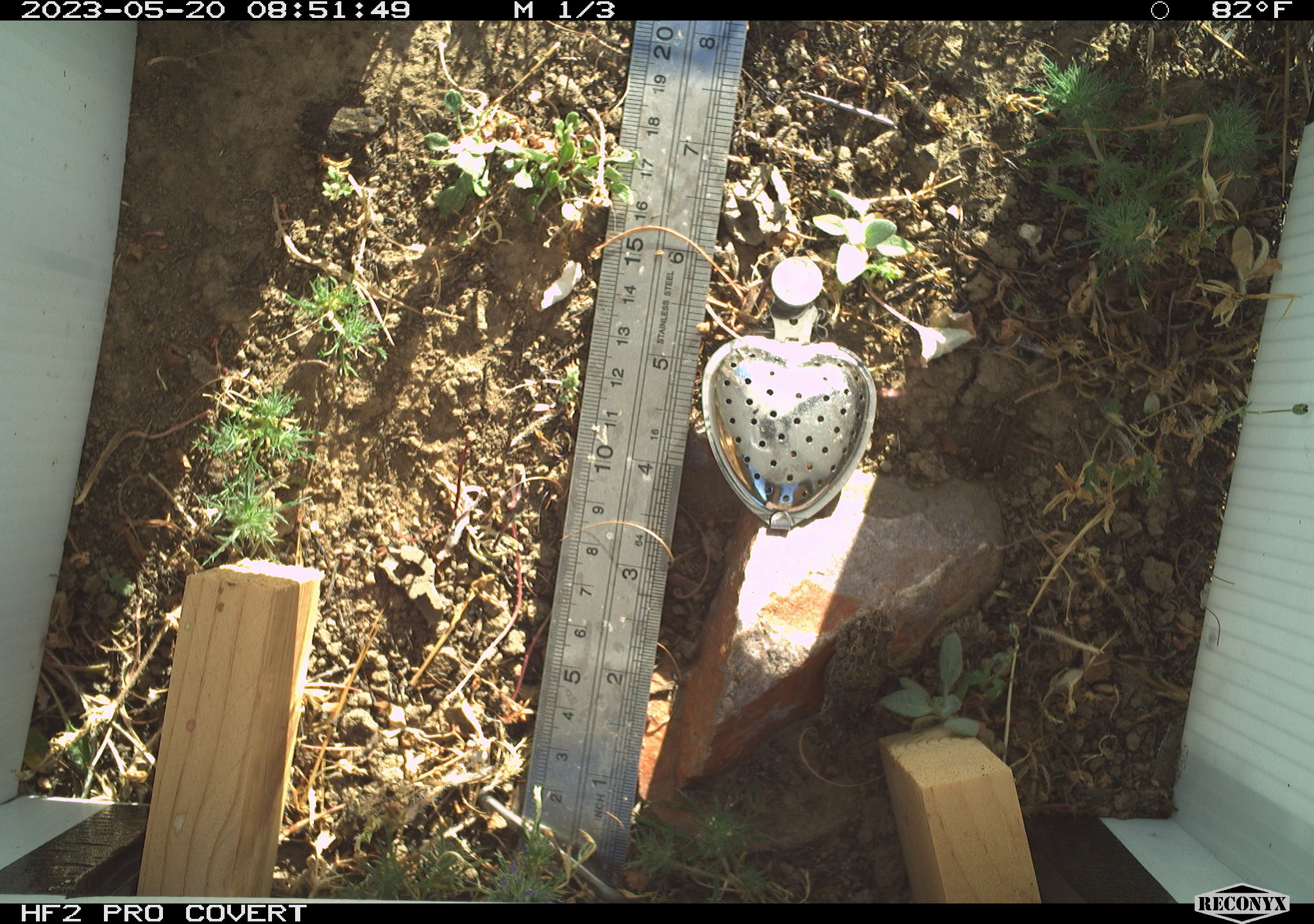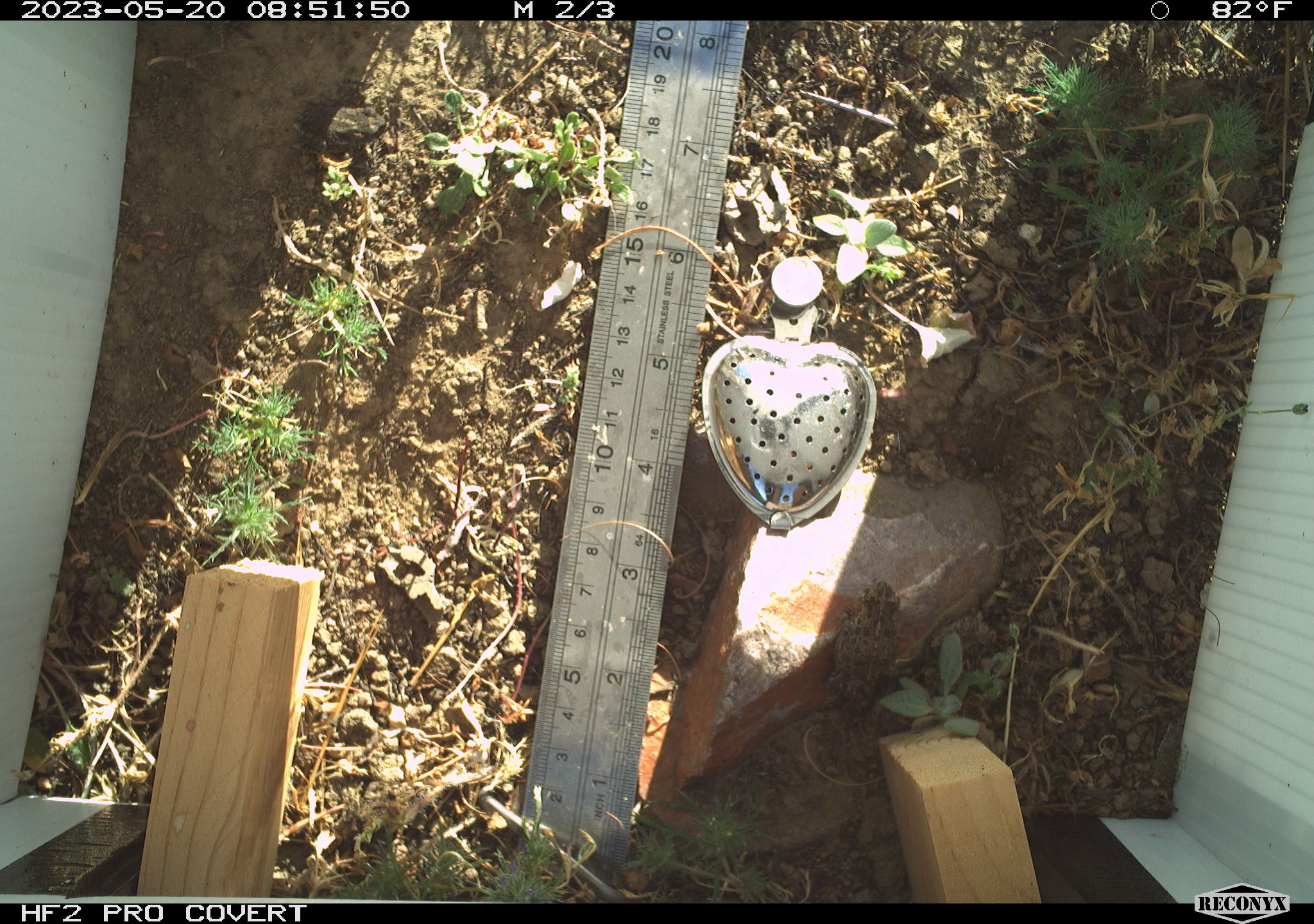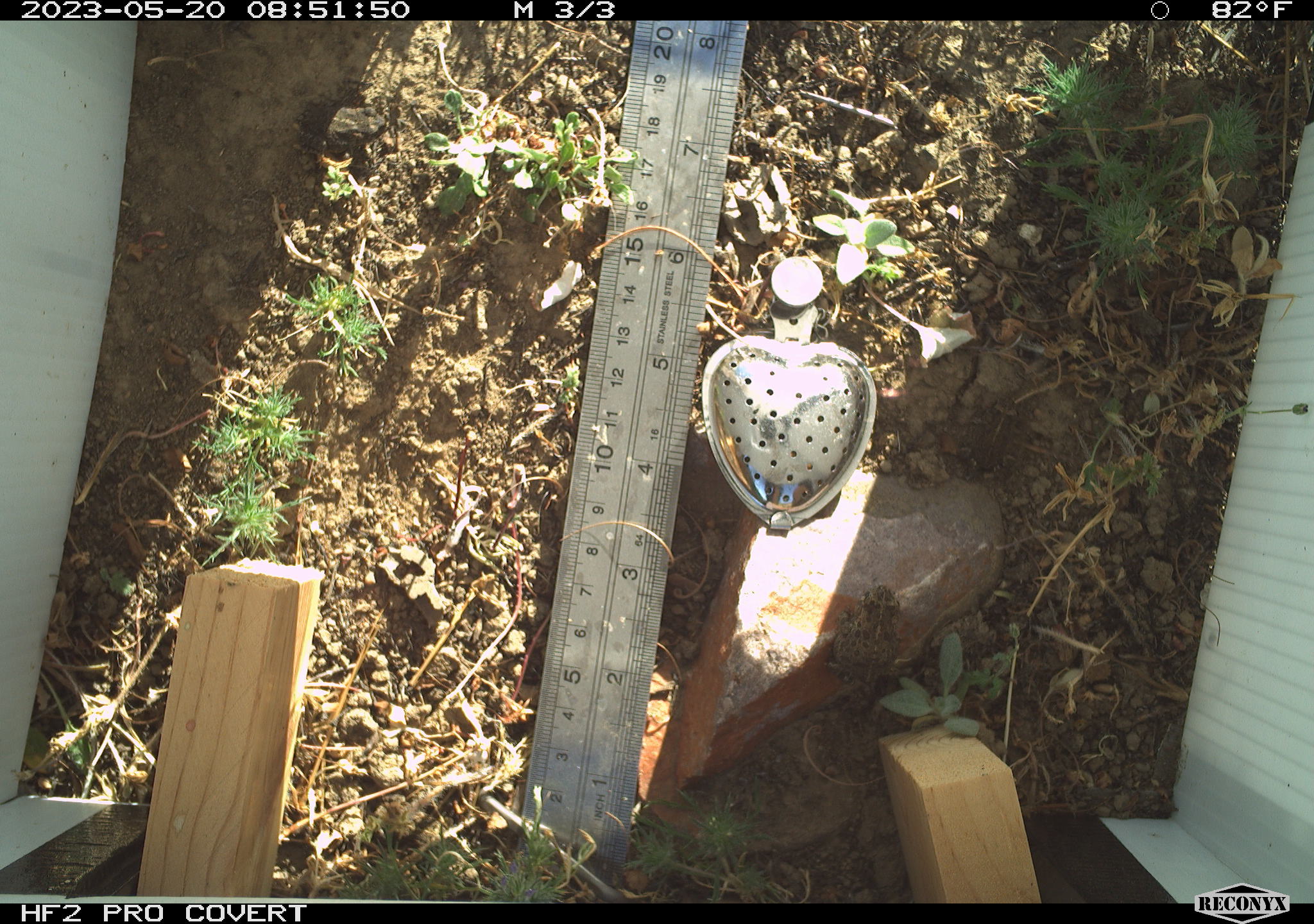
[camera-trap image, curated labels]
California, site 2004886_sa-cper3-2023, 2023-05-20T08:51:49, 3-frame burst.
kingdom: Animalia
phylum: Chordata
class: Amphibia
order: Anura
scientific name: Anura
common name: frogs